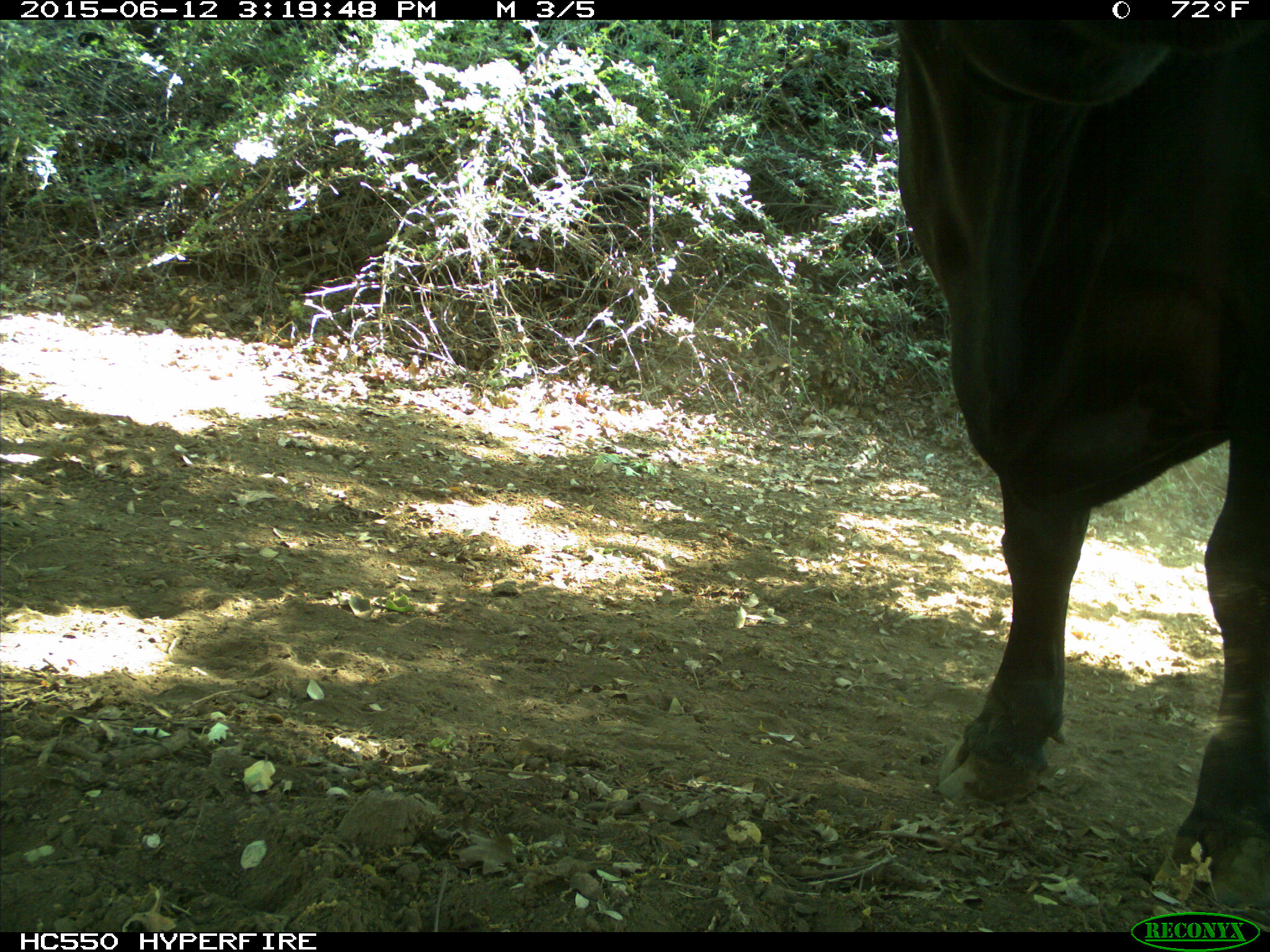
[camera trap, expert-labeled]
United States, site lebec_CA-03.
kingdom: Animalia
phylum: Chordata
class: Mammalia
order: Artiodactyla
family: Bovidae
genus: Bos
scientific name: Bos taurus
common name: domestic cow